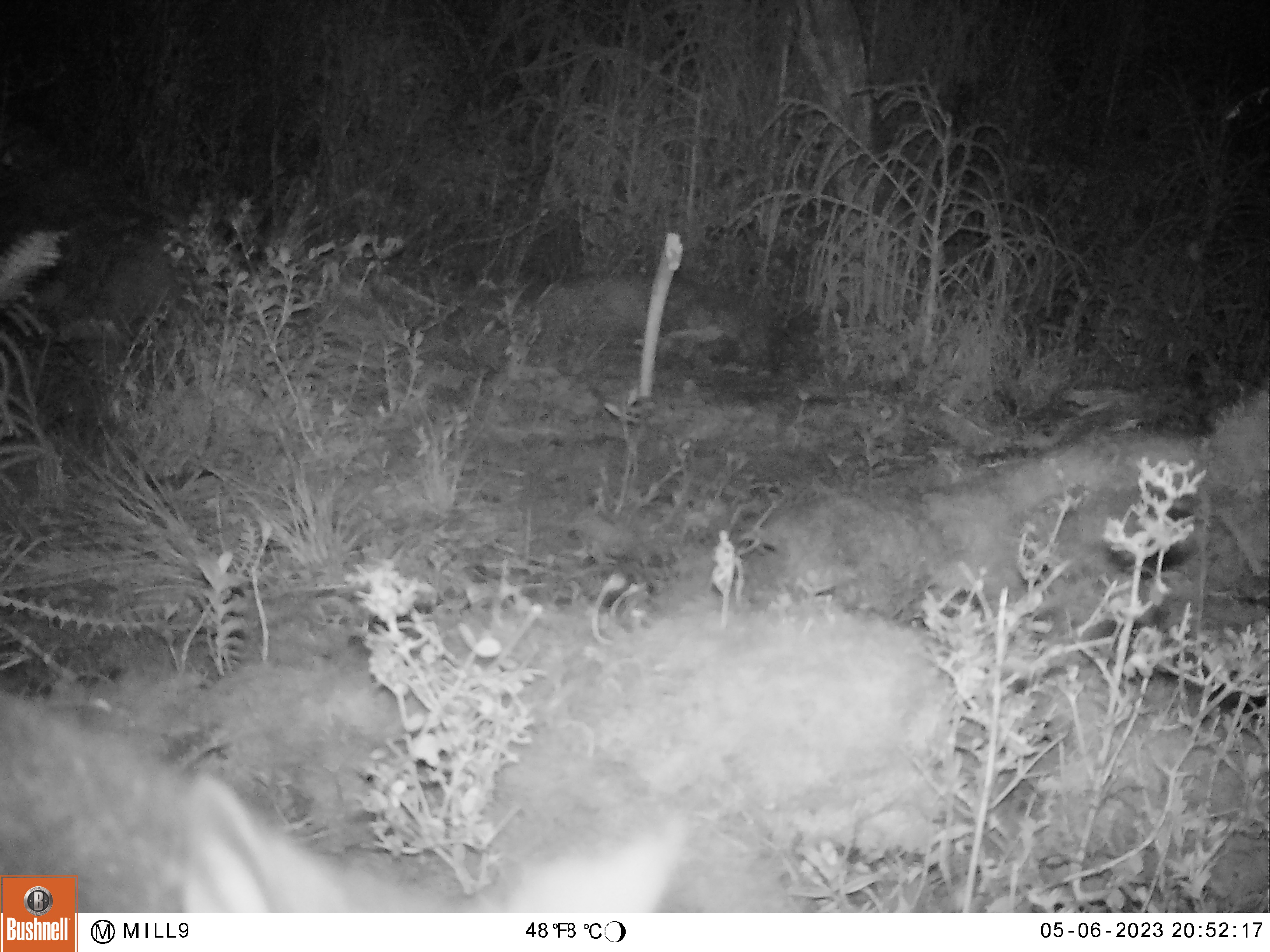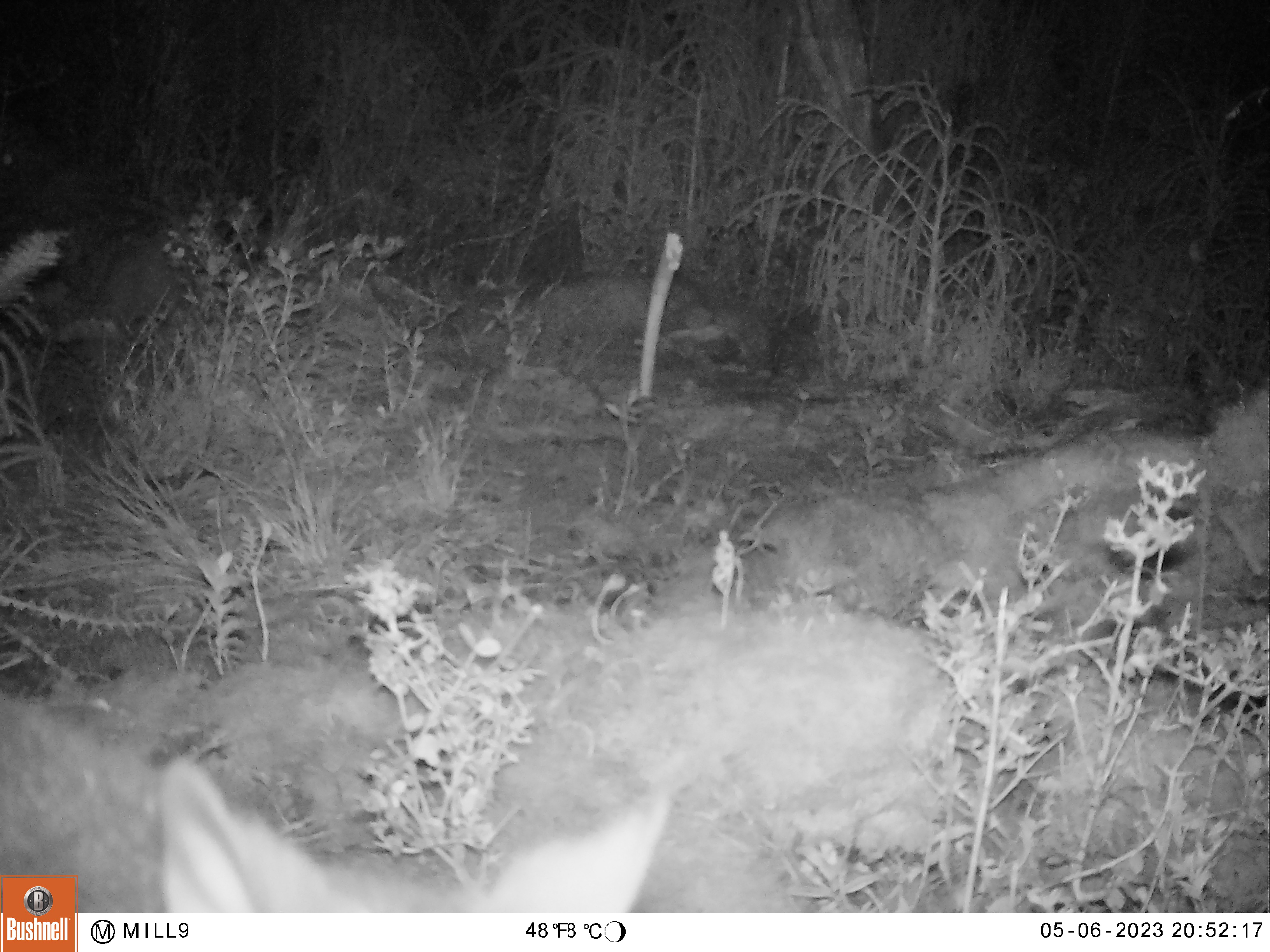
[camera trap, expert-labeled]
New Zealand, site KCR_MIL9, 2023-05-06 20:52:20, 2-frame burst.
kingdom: Animalia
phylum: Chordata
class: Mammalia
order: Diprotodontia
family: Phalangeridae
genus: Trichosurus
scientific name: Trichosurus vulpecula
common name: common brushtail possum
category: possum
Possum (common brushtail possum) (Trichosurus vulpecula).